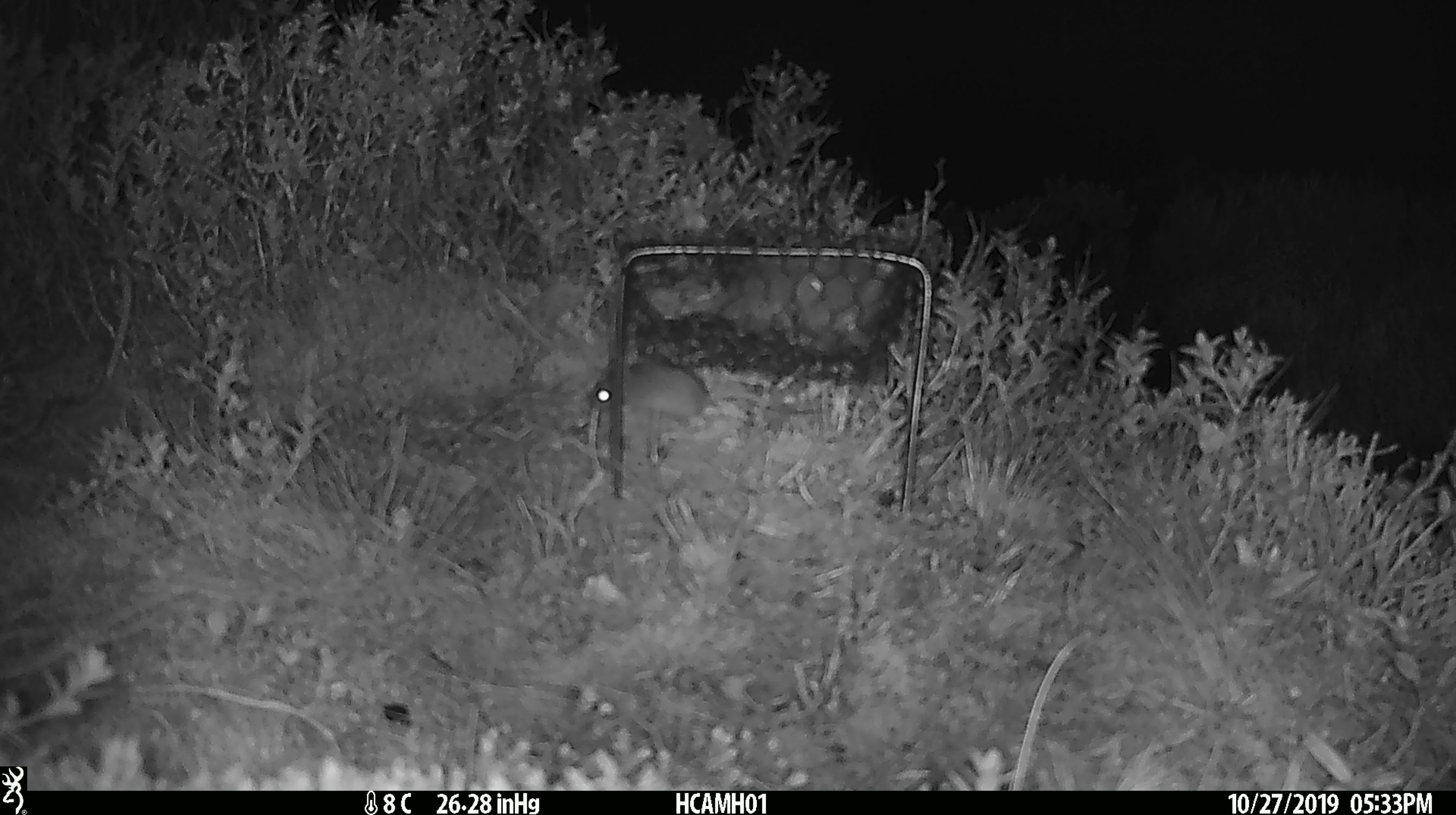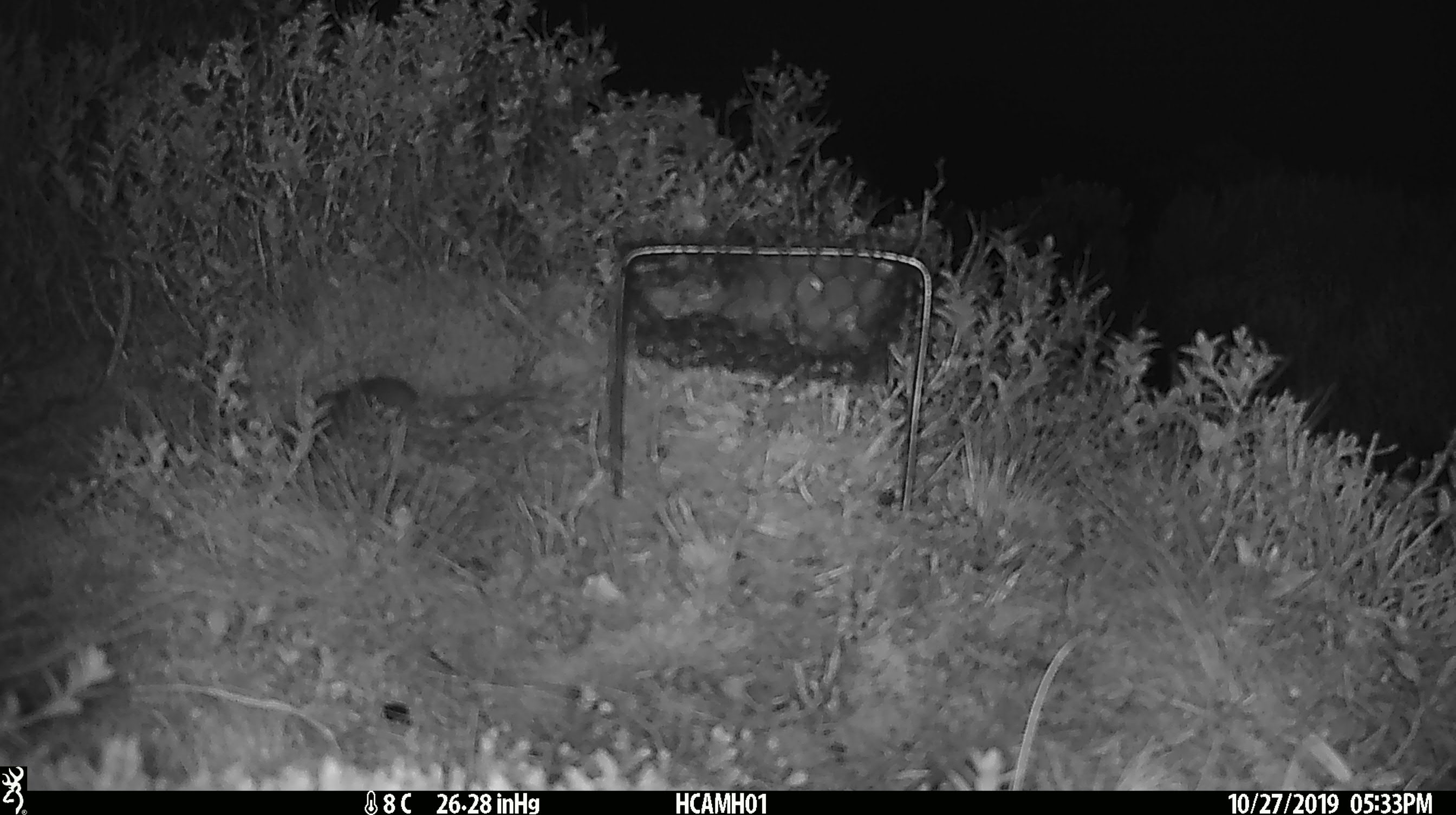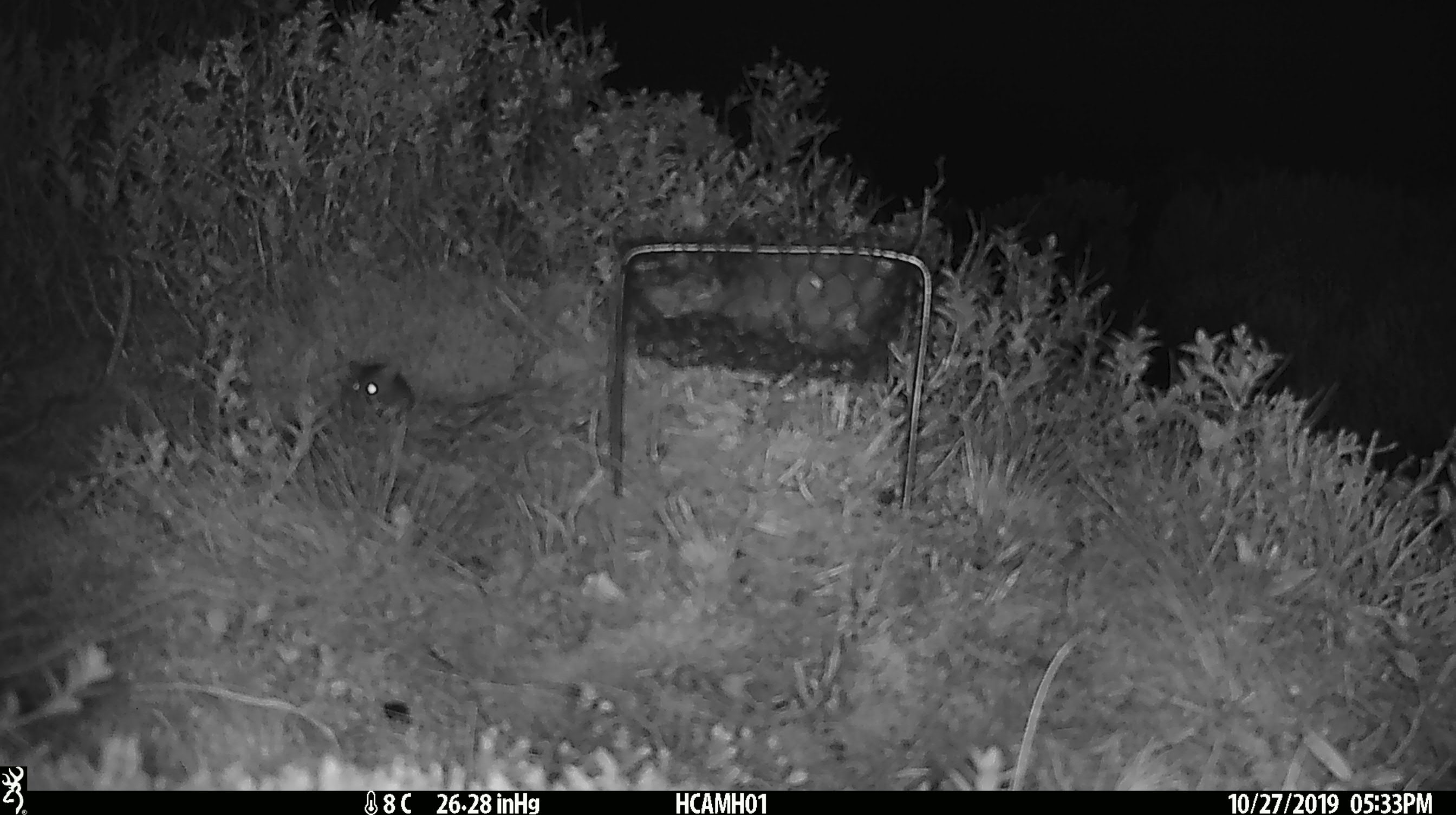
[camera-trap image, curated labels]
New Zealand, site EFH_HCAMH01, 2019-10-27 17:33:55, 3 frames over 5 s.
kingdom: Animalia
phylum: Chordata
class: Mammalia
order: Rodentia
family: Muridae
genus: Mus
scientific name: Mus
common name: mouse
Mouse (Mus).